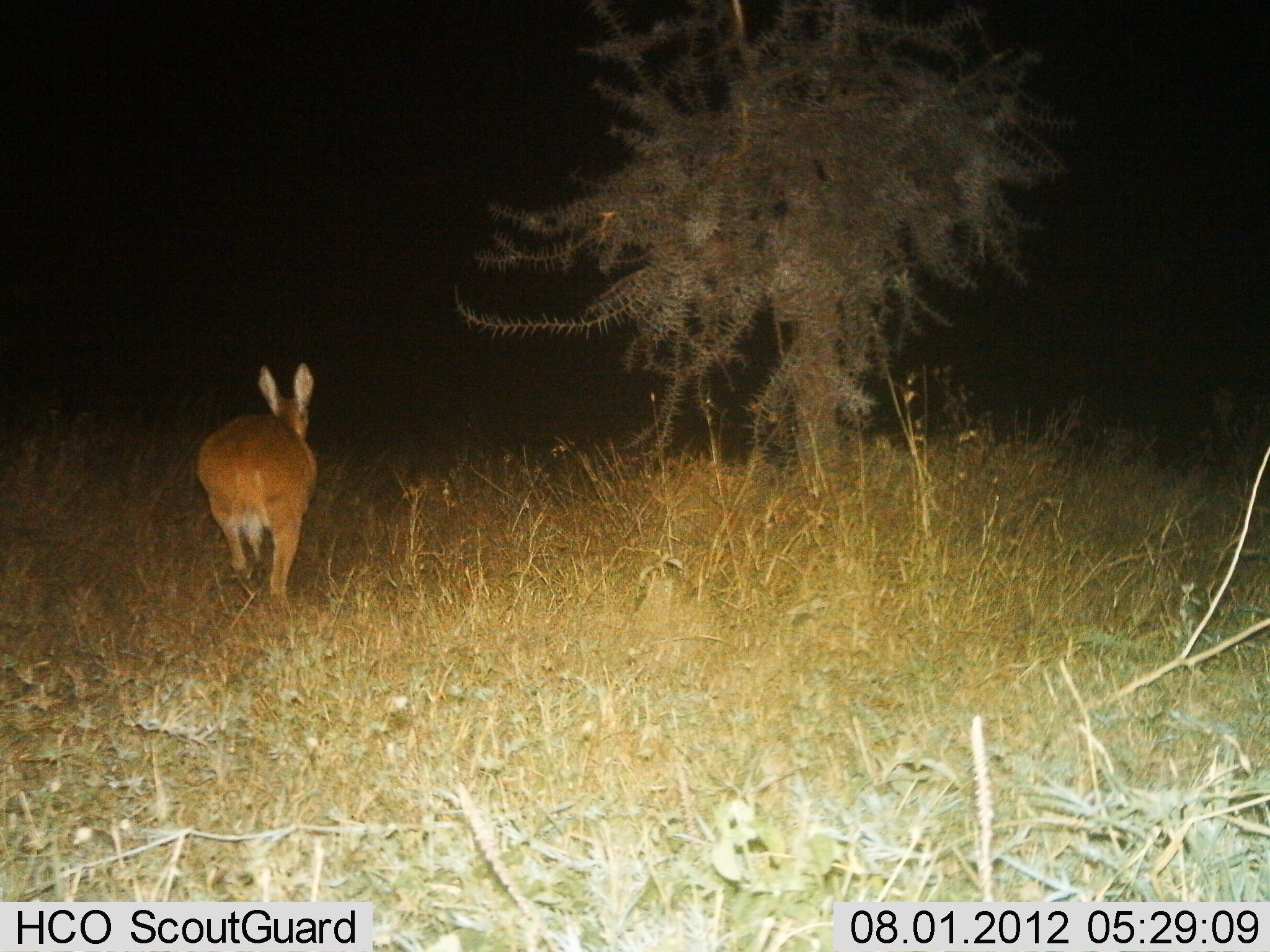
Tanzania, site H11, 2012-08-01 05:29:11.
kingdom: Animalia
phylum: Chordata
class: Mammalia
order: Artiodactyla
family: Bovidae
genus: Redunca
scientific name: Redunca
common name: reedbuck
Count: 1.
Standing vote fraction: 30%.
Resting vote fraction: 0%.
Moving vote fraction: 80%.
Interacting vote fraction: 0%.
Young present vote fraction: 0%.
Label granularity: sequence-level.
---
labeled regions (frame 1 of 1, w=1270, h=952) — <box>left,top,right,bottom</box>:
animal: <box>196,364,320,610</box>